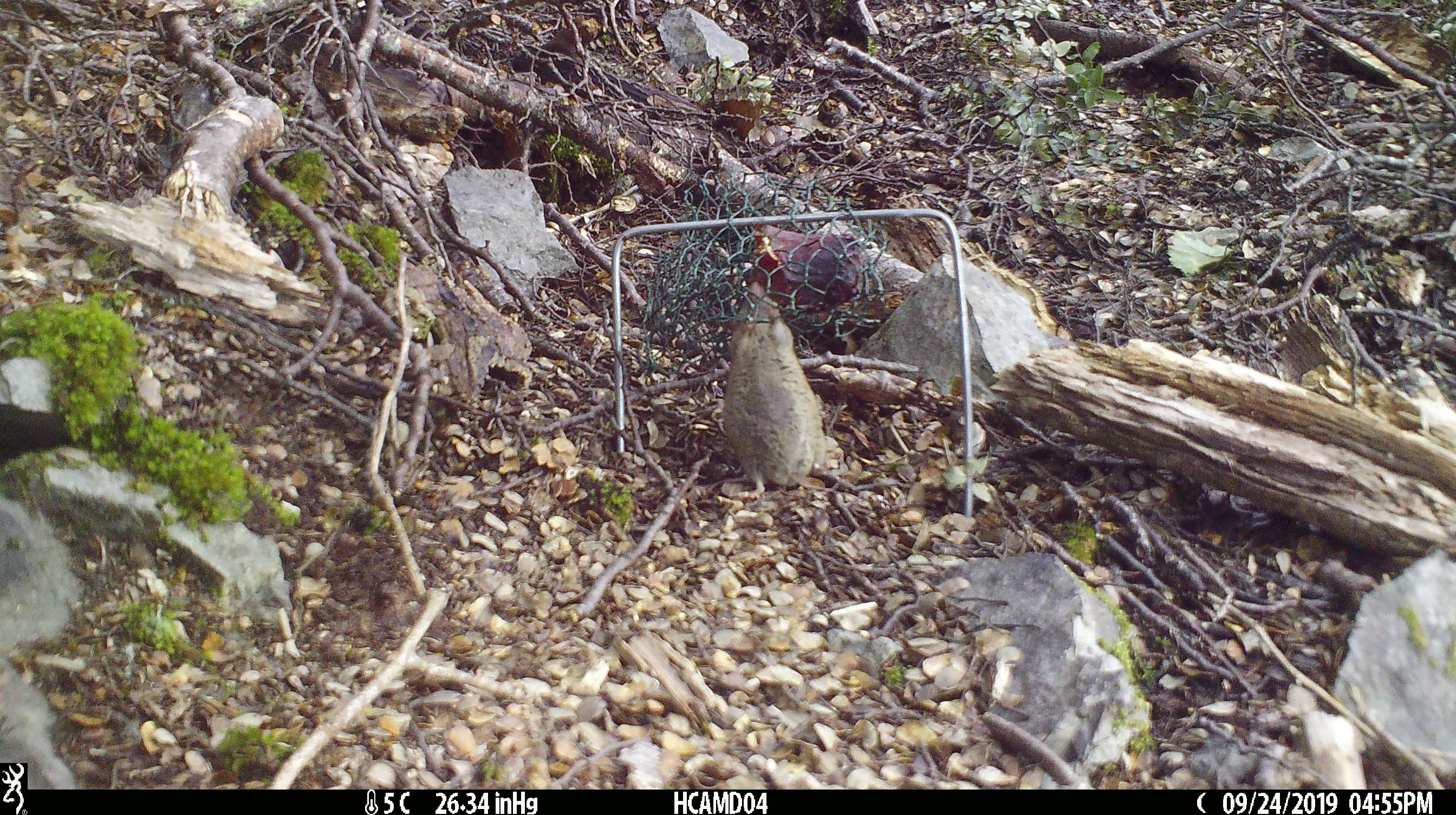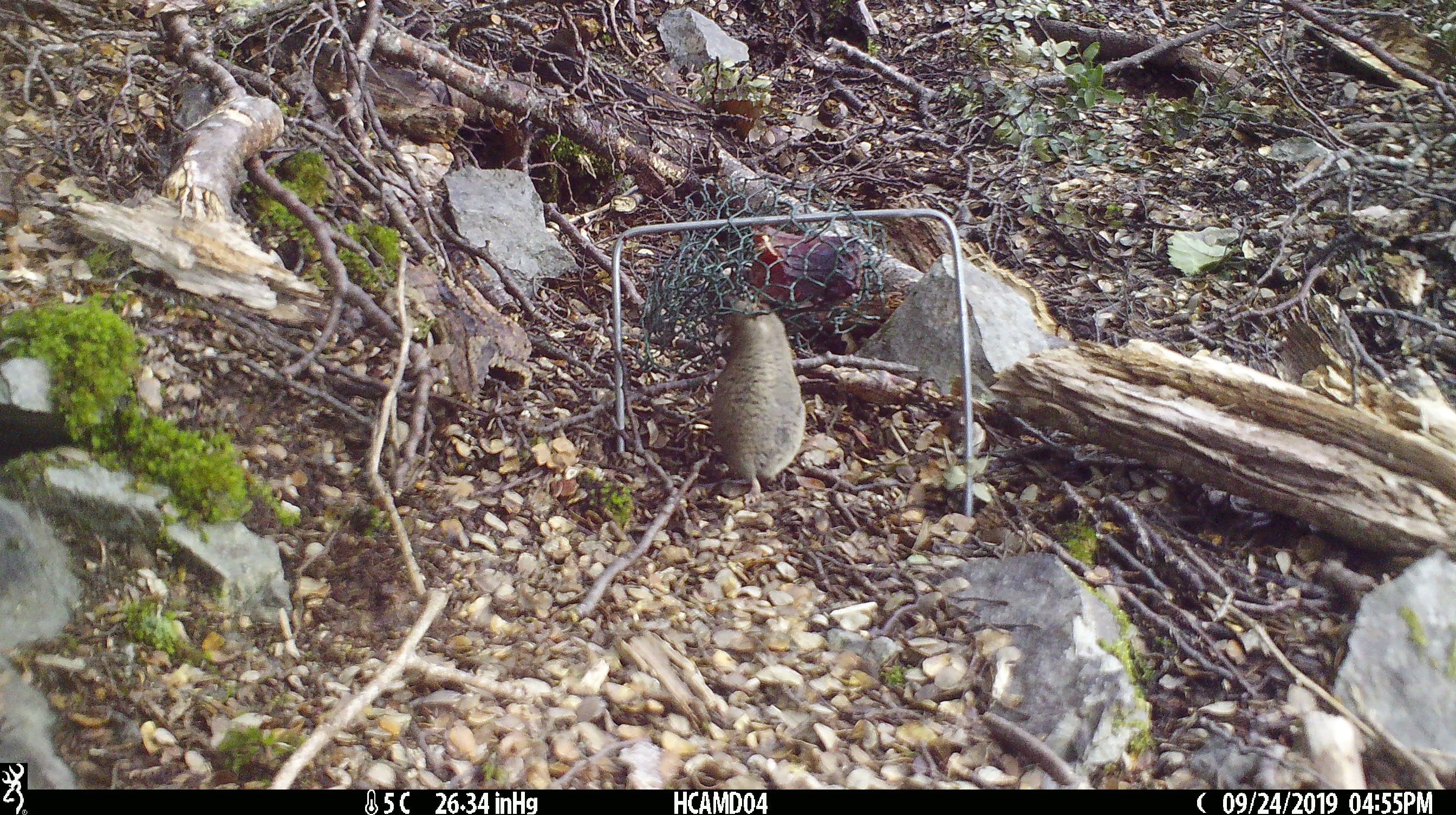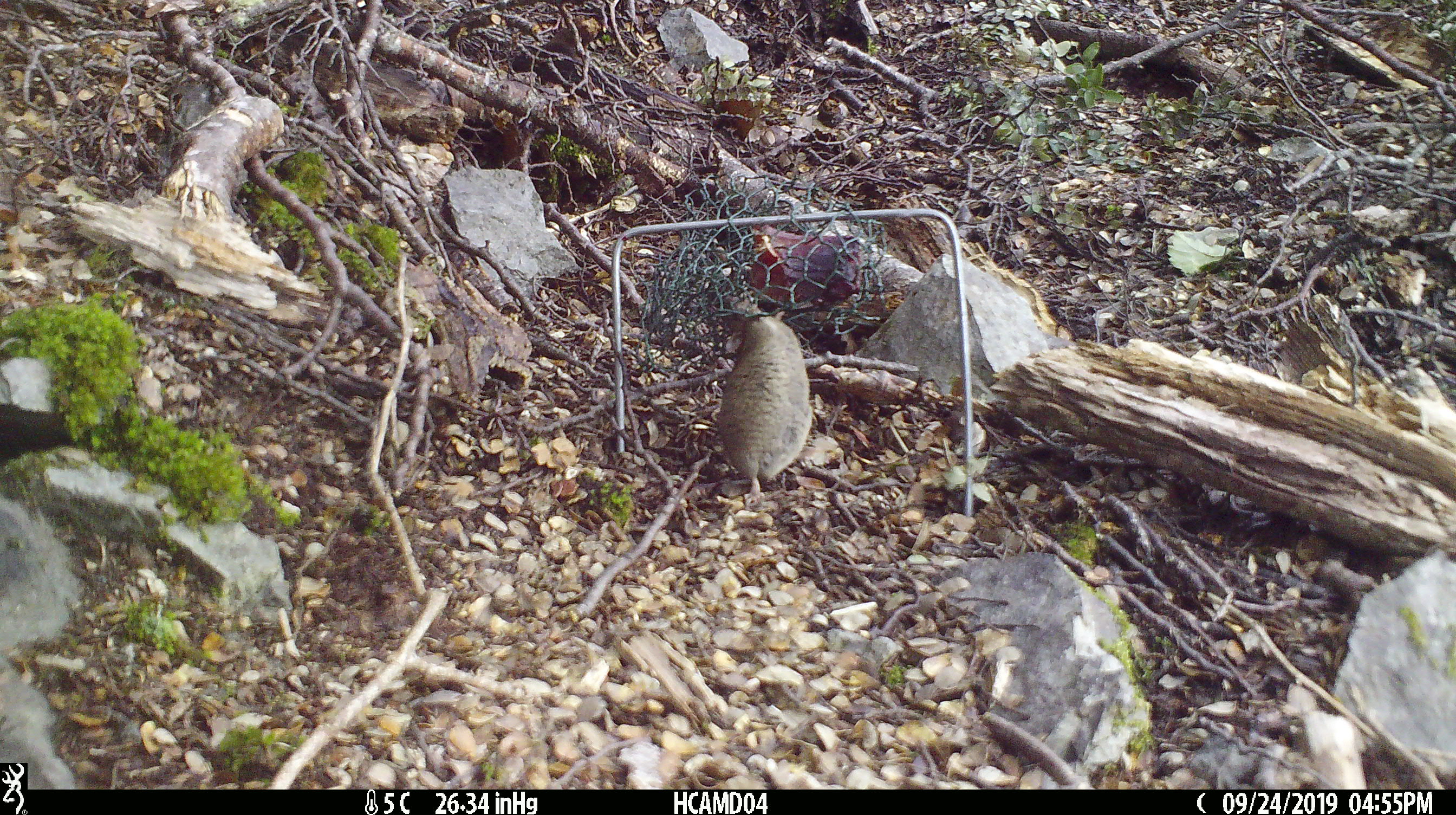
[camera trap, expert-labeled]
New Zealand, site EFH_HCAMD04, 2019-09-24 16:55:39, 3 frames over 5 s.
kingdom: Animalia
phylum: Chordata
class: Mammalia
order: Rodentia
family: Muridae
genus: Mus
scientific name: Mus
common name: mouse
Mouse (Mus).